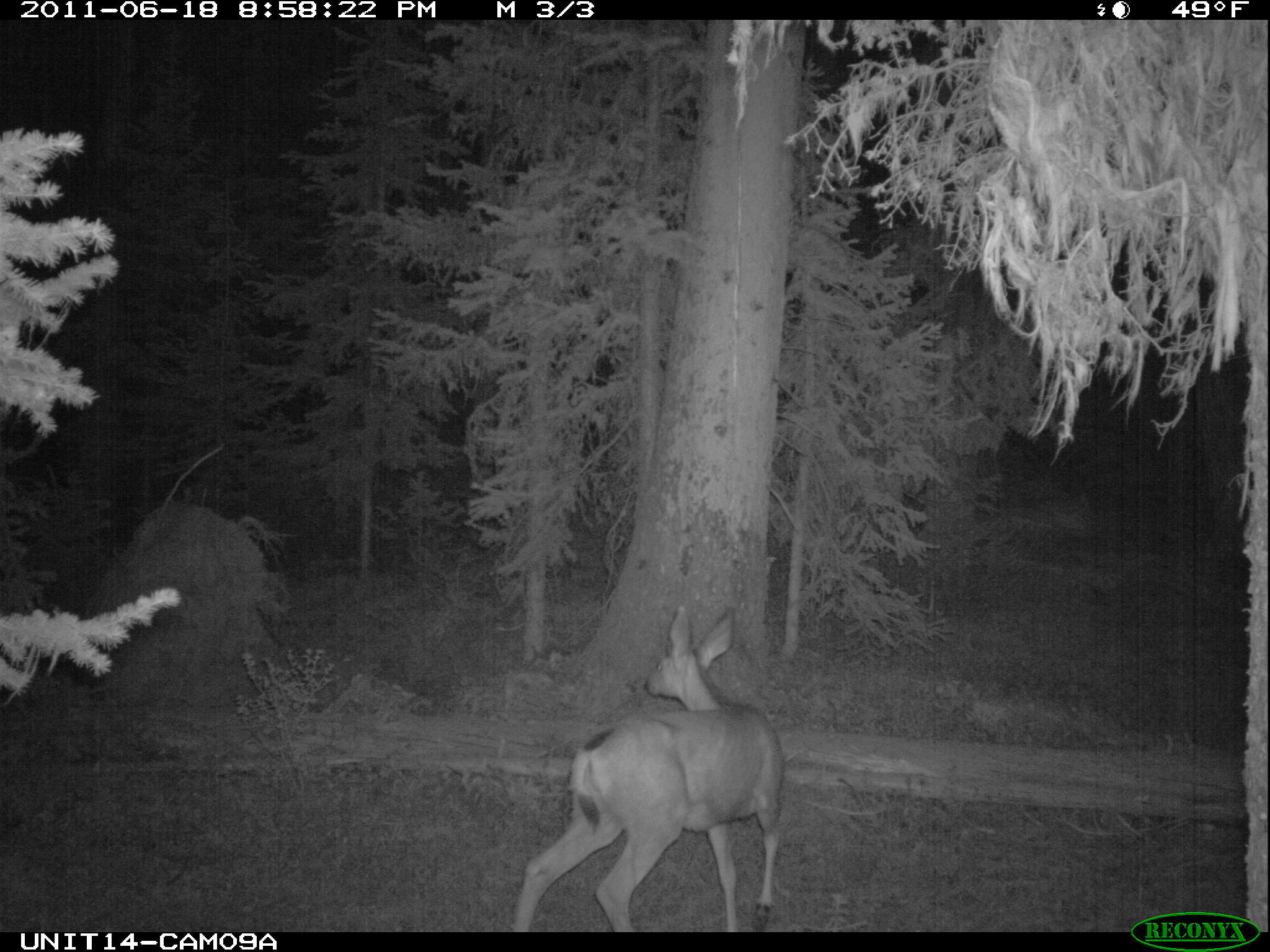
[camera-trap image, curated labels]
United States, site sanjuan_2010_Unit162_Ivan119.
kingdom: Animalia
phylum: Chordata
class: Mammalia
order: Artiodactyla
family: Cervidae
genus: Odocoileus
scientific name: Odocoileus hemionus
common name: mule deer